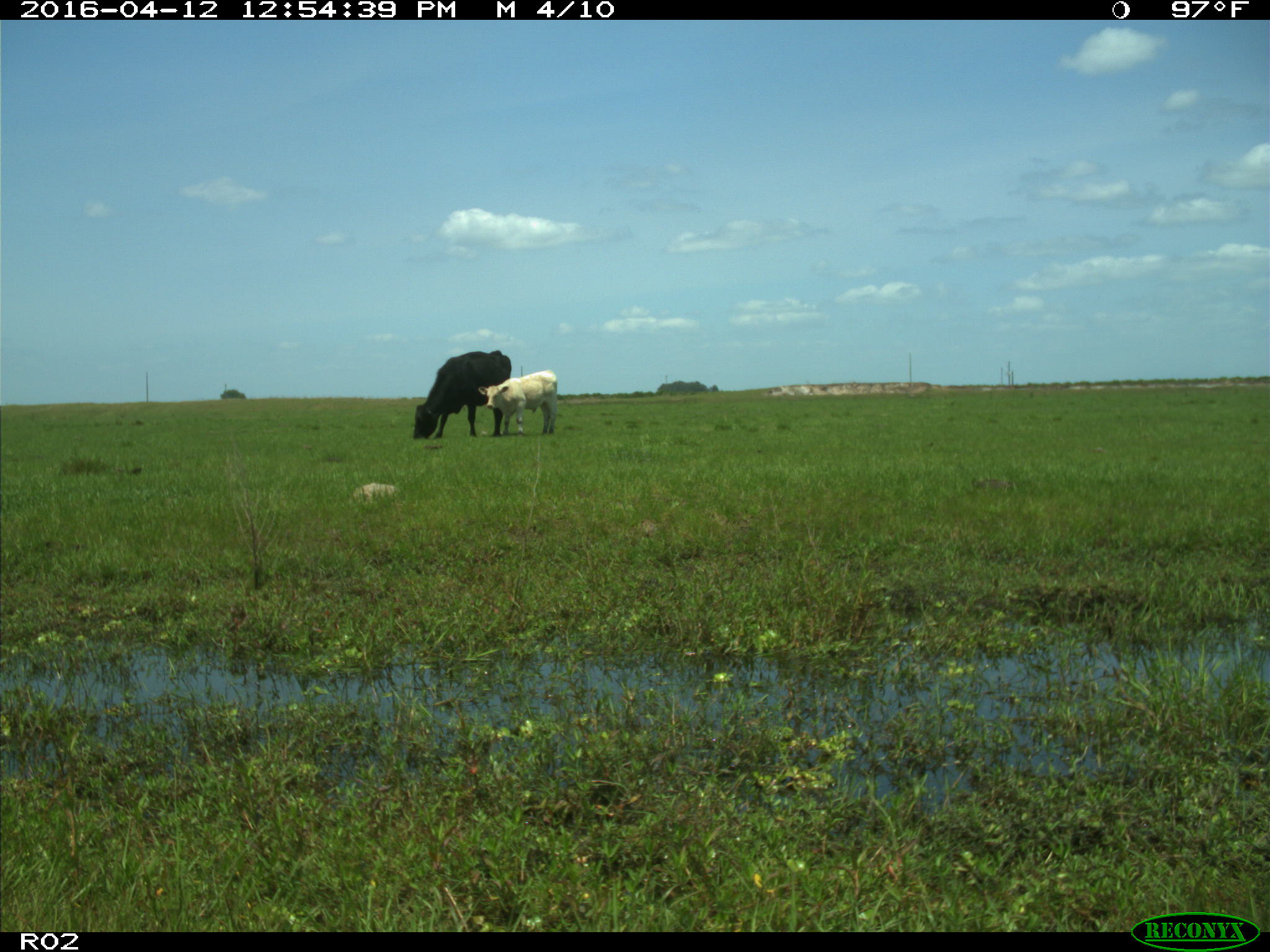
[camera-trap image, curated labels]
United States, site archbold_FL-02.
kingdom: Animalia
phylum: Chordata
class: Mammalia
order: Artiodactyla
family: Bovidae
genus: Bos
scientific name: Bos taurus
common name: domestic cow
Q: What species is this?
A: Bos taurus (domestic cow).